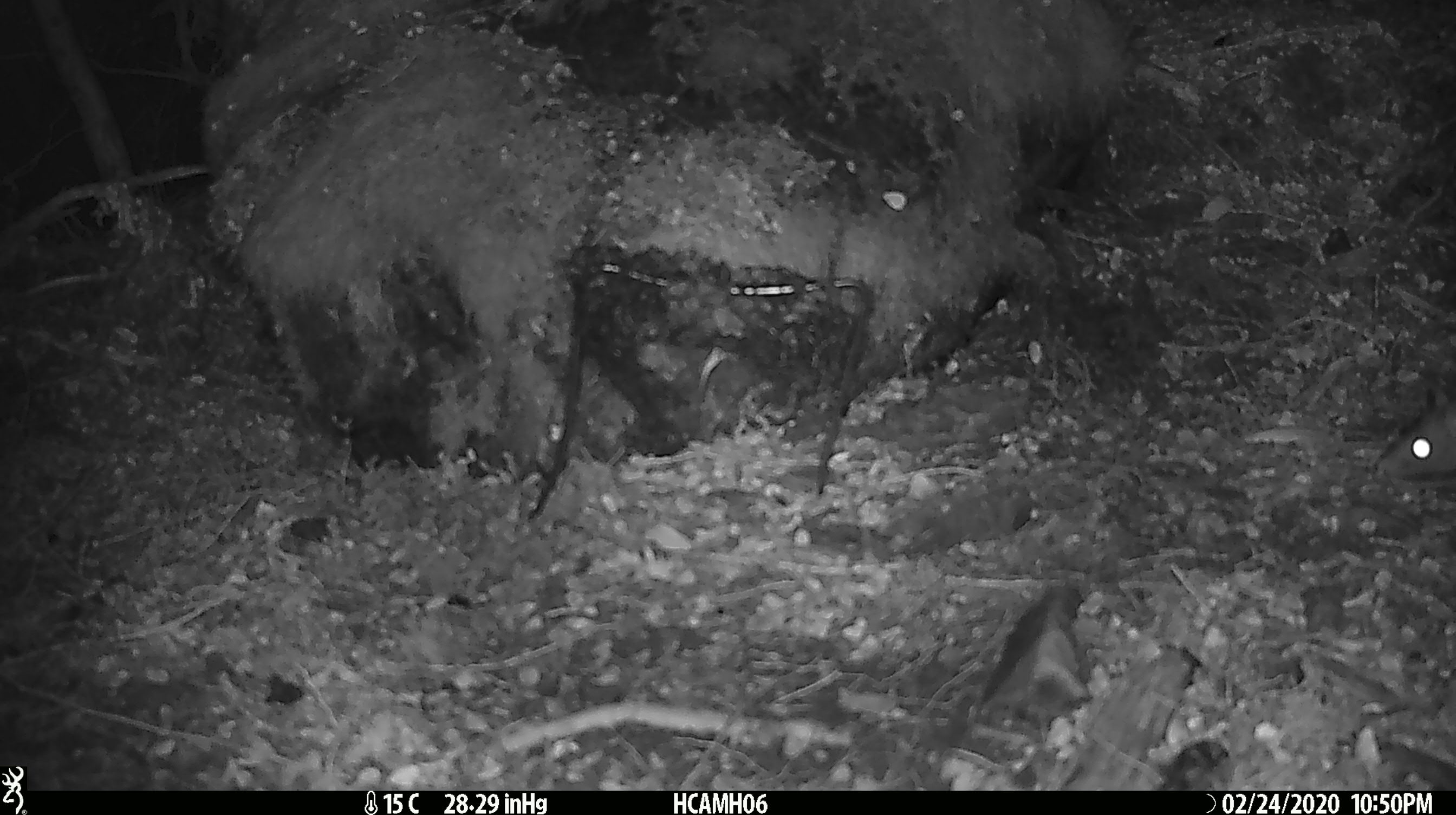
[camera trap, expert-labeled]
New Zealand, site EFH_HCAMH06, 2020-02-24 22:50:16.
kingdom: Animalia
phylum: Chordata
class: Mammalia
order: Rodentia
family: Muridae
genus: Rattus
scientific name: Rattus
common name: rat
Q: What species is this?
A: Rat (Rattus).